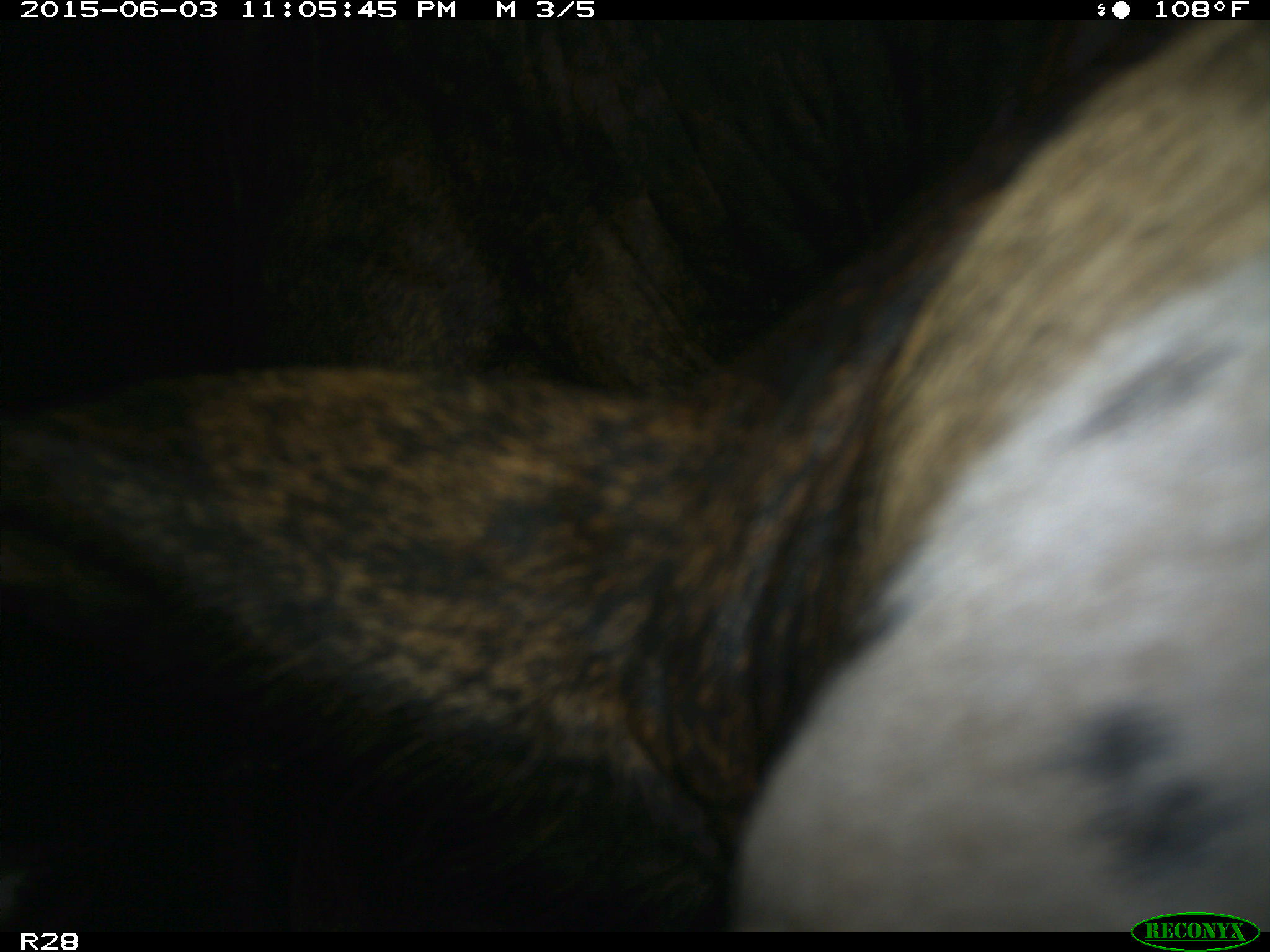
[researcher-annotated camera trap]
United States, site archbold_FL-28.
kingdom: Animalia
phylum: Chordata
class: Mammalia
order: Artiodactyla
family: Bovidae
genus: Bos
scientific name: Bos taurus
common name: domestic cow